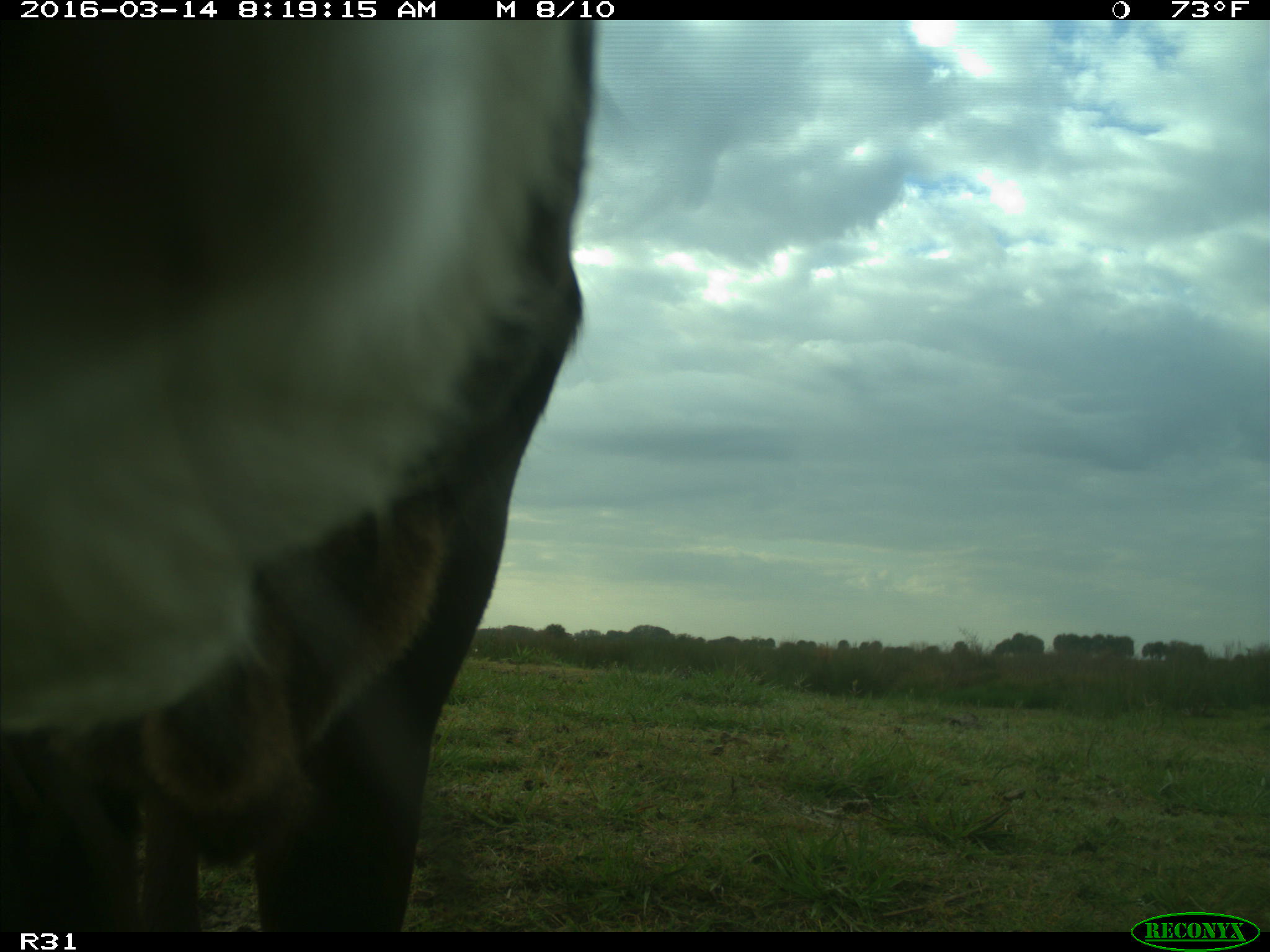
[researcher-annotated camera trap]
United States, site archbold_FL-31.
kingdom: Animalia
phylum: Chordata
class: Mammalia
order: Artiodactyla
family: Bovidae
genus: Bos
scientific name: Bos taurus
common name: domestic cow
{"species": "Bos taurus (domestic cow)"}